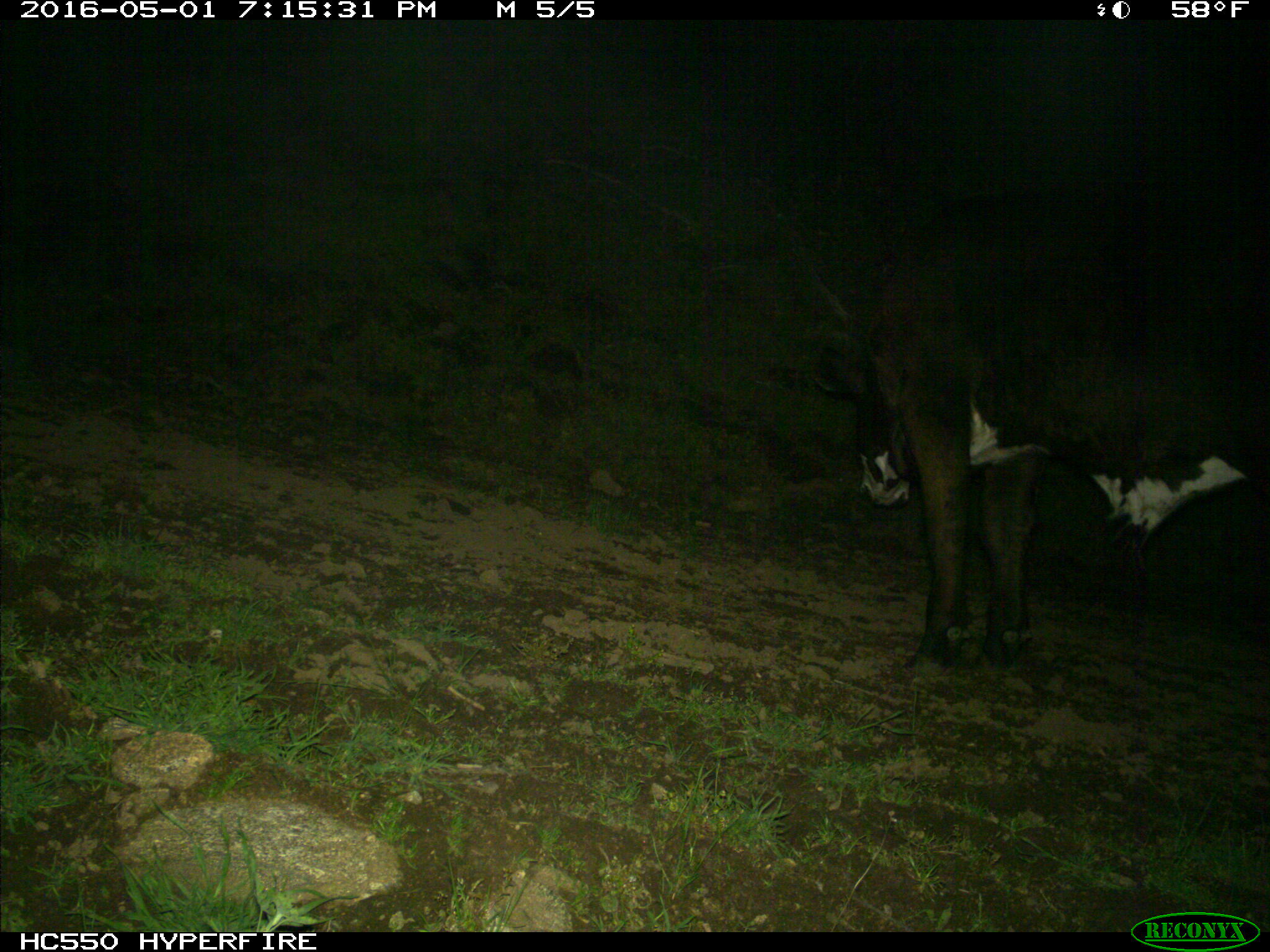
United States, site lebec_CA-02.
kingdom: Animalia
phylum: Chordata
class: Mammalia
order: Artiodactyla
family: Bovidae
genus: Bos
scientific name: Bos taurus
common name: domestic cow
Bos taurus (domestic cow).